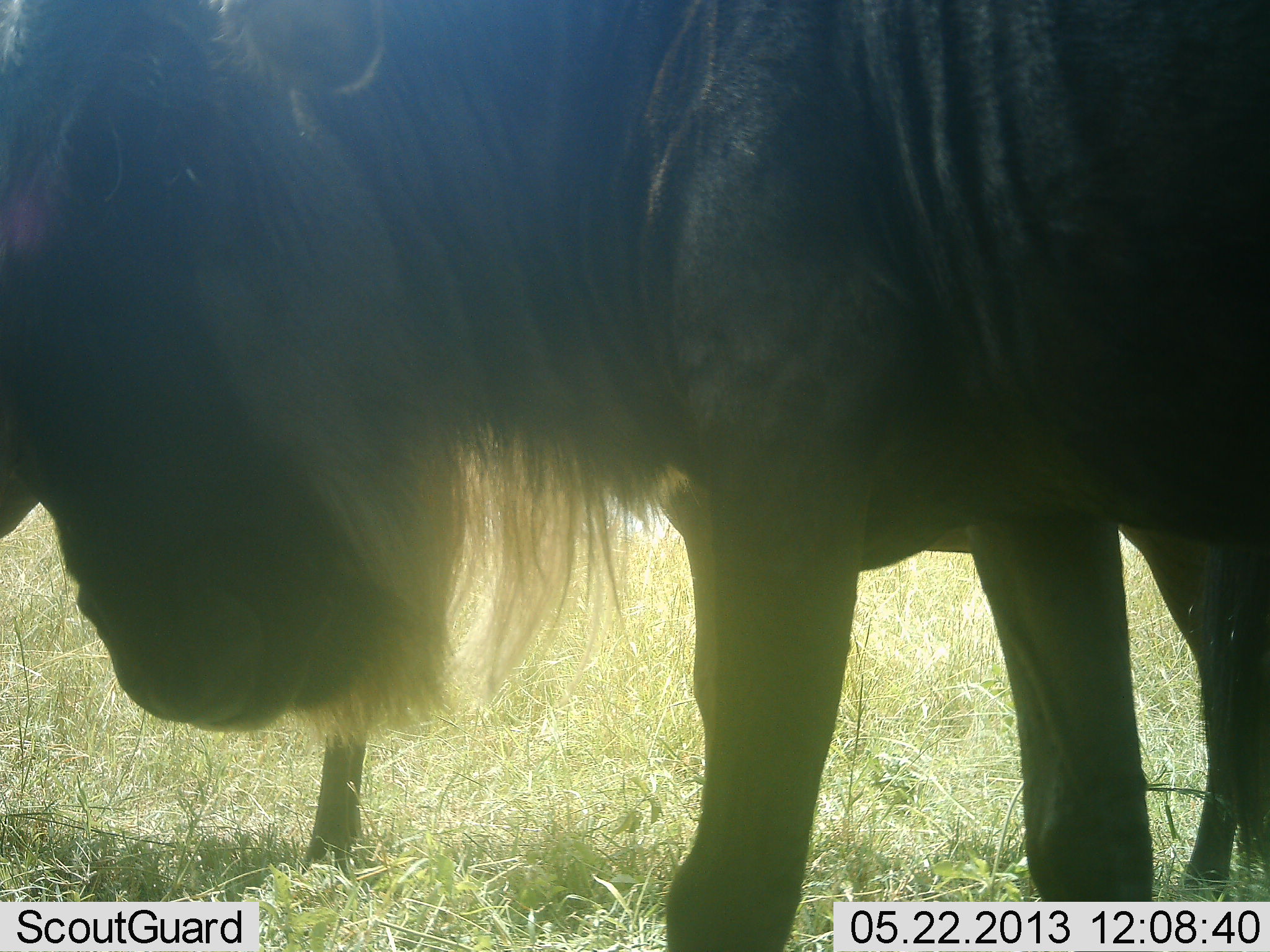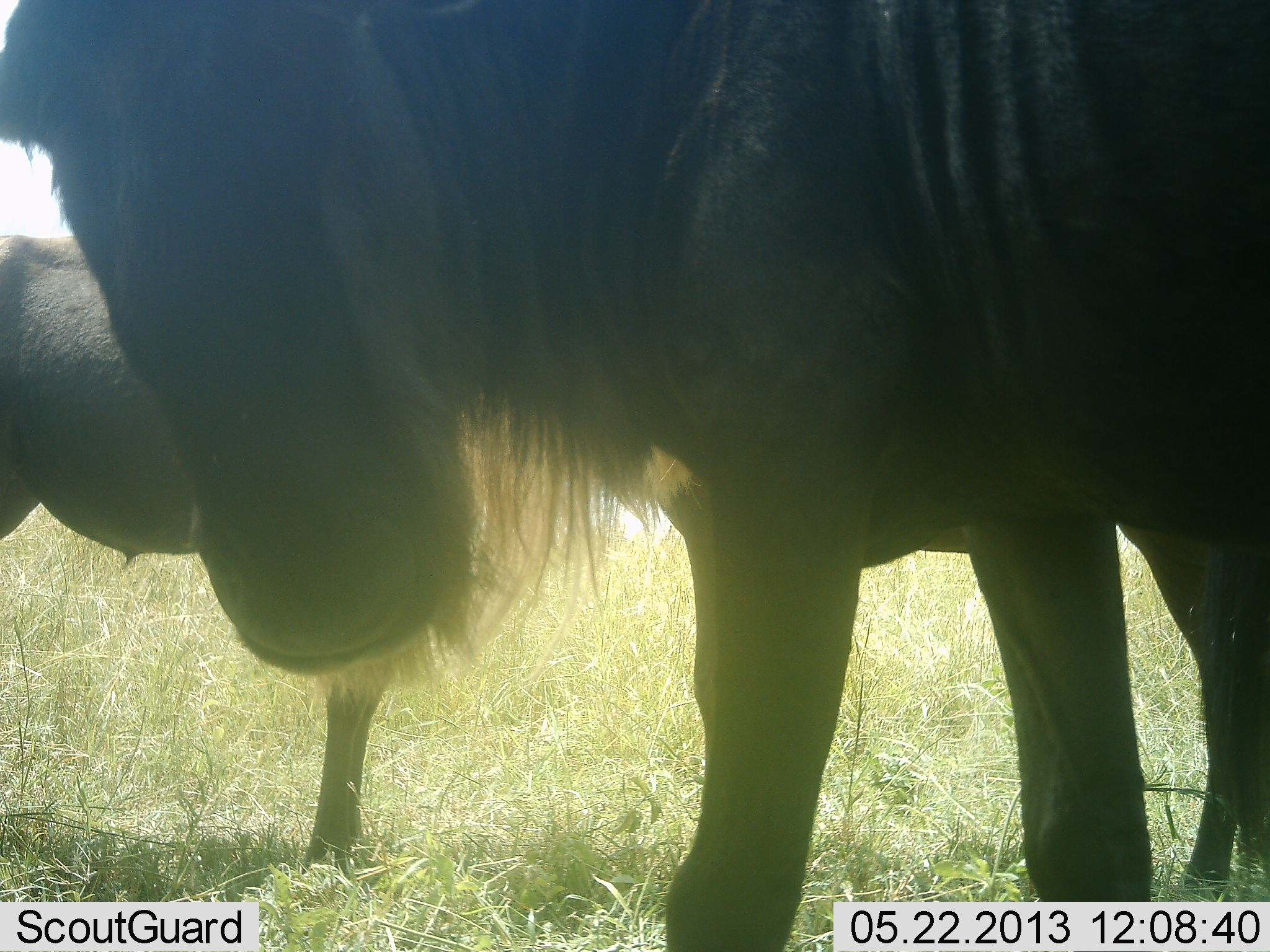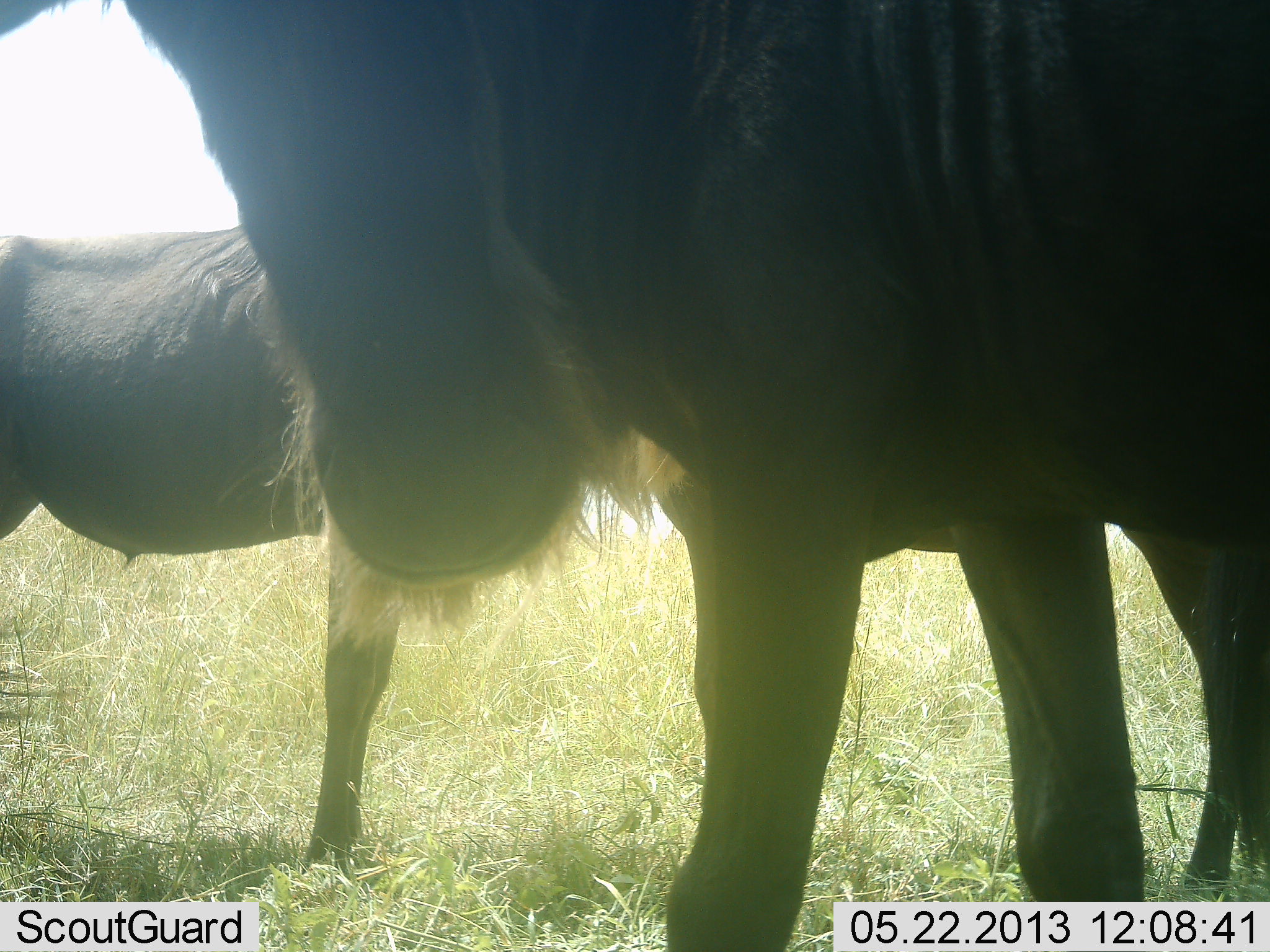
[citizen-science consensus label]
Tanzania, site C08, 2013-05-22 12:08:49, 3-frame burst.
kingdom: Animalia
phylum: Chordata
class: Mammalia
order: Artiodactyla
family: Bovidae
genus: Connochaetes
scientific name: Connochaetes taurinus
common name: blue wildebeest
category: wildebeest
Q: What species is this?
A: Wildebeest (blue wildebeest) (Connochaetes taurinus).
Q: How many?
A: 2.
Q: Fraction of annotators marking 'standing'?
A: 94%.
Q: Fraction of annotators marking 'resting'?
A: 6%.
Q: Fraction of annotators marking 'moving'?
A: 17%.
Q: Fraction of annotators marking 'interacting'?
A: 6%.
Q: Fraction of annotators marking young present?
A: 0%.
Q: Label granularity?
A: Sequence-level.